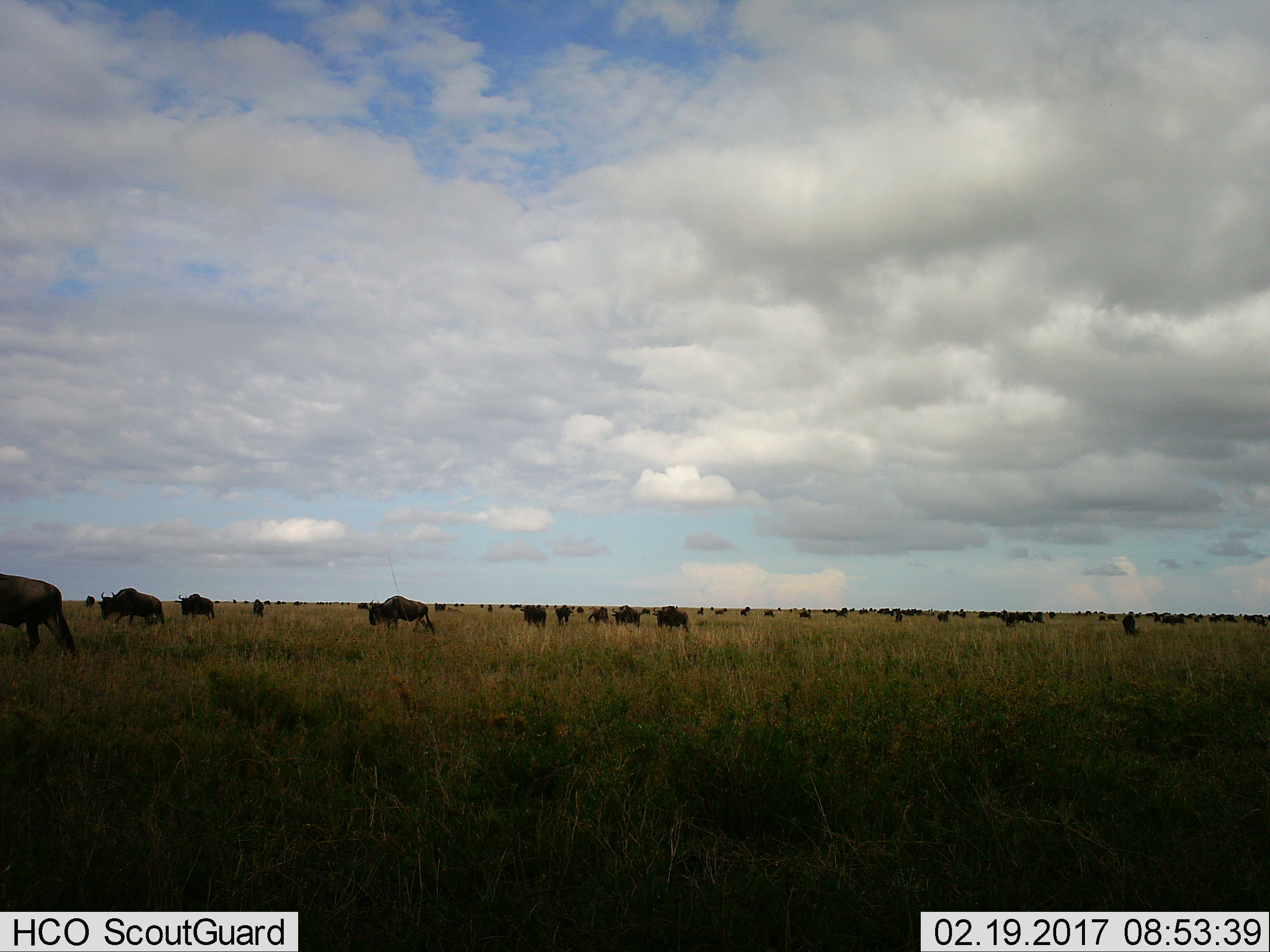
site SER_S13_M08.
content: unidentified animal